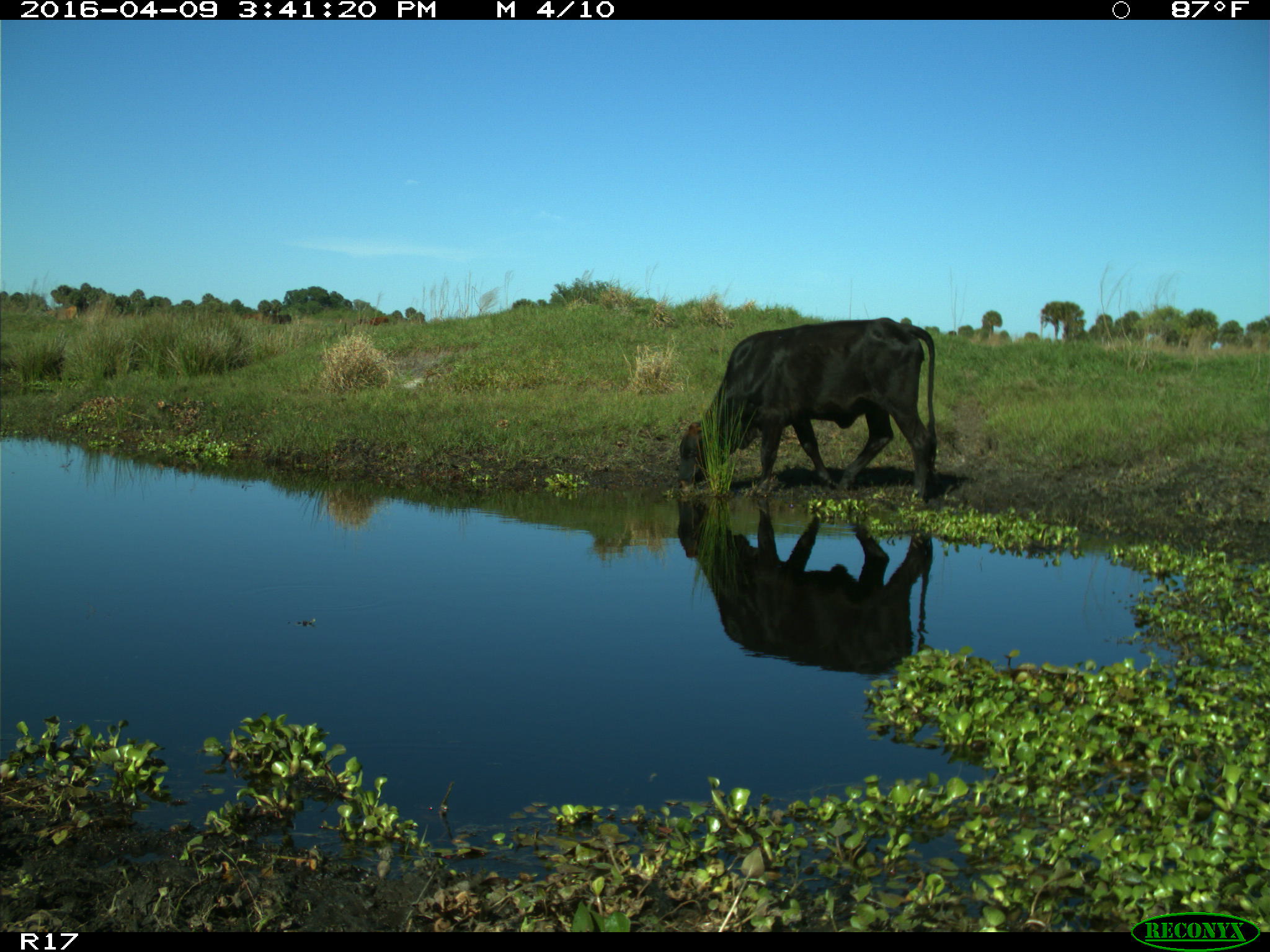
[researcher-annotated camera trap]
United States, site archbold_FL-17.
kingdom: Animalia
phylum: Chordata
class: Mammalia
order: Artiodactyla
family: Bovidae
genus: Bos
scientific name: Bos taurus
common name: domestic cow